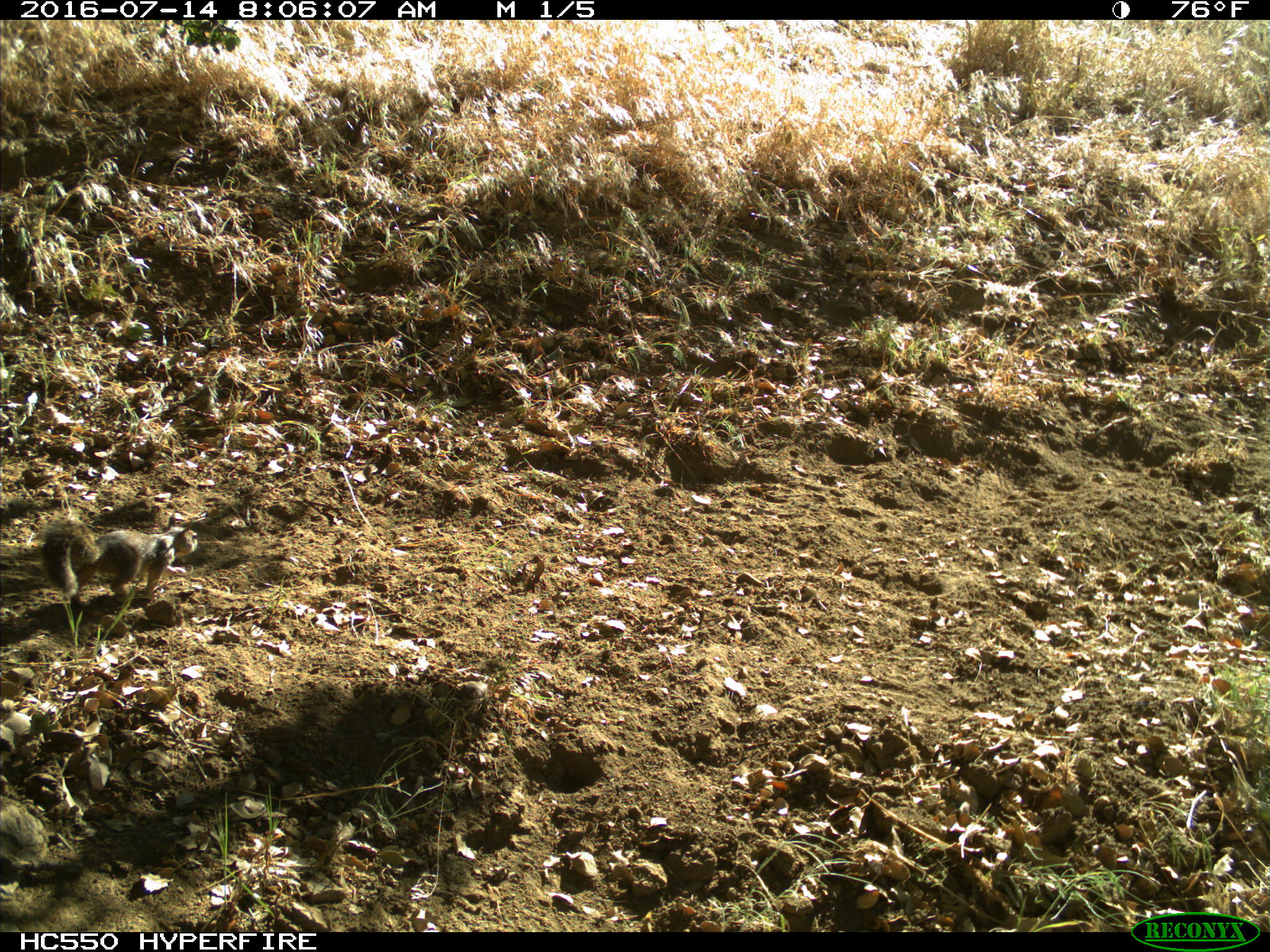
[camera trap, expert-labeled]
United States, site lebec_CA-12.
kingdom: Animalia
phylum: Chordata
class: Mammalia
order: Rodentia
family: Sciuridae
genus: Otospermophilus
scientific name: Otospermophilus beecheyi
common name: california ground squirrel